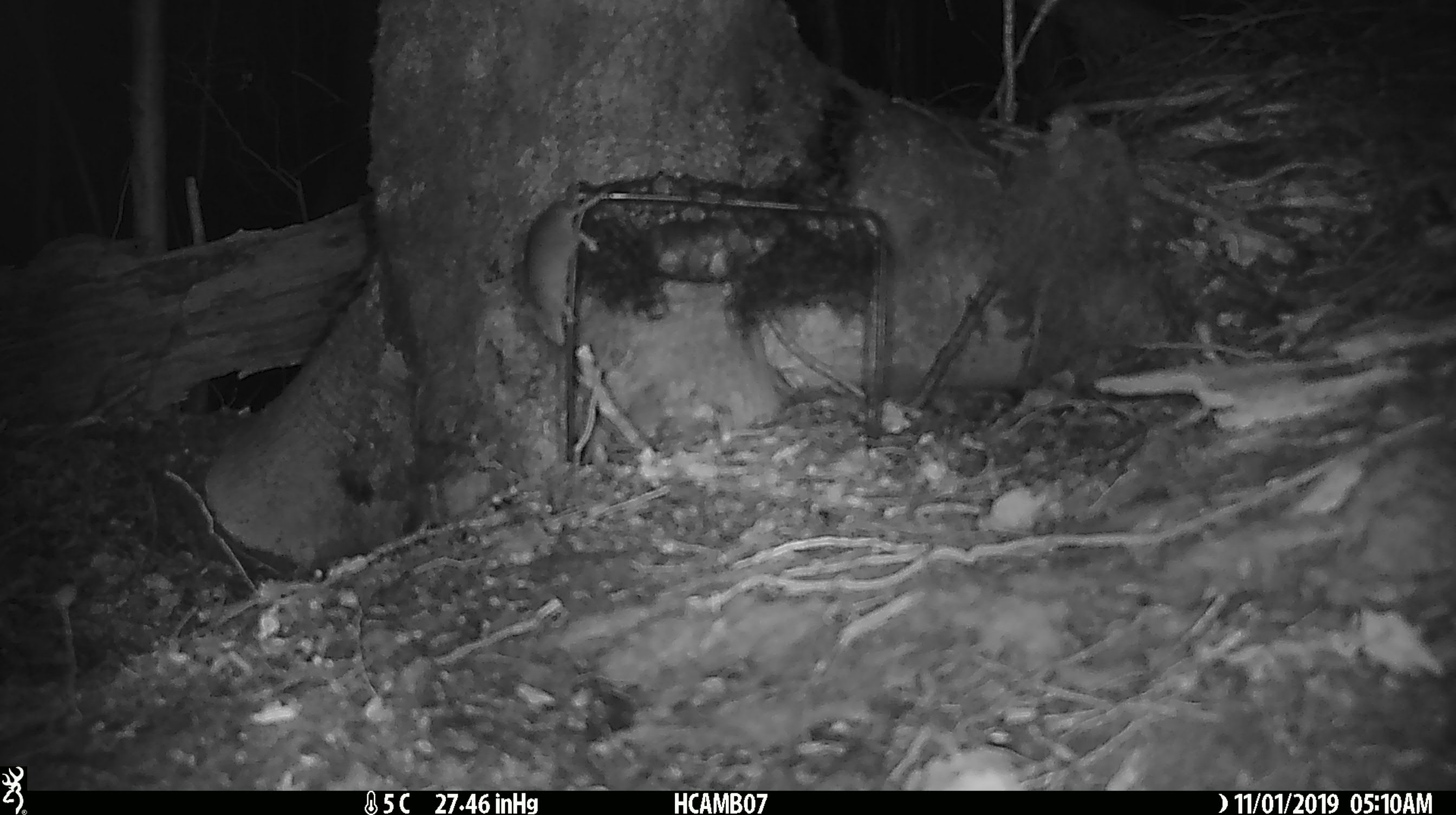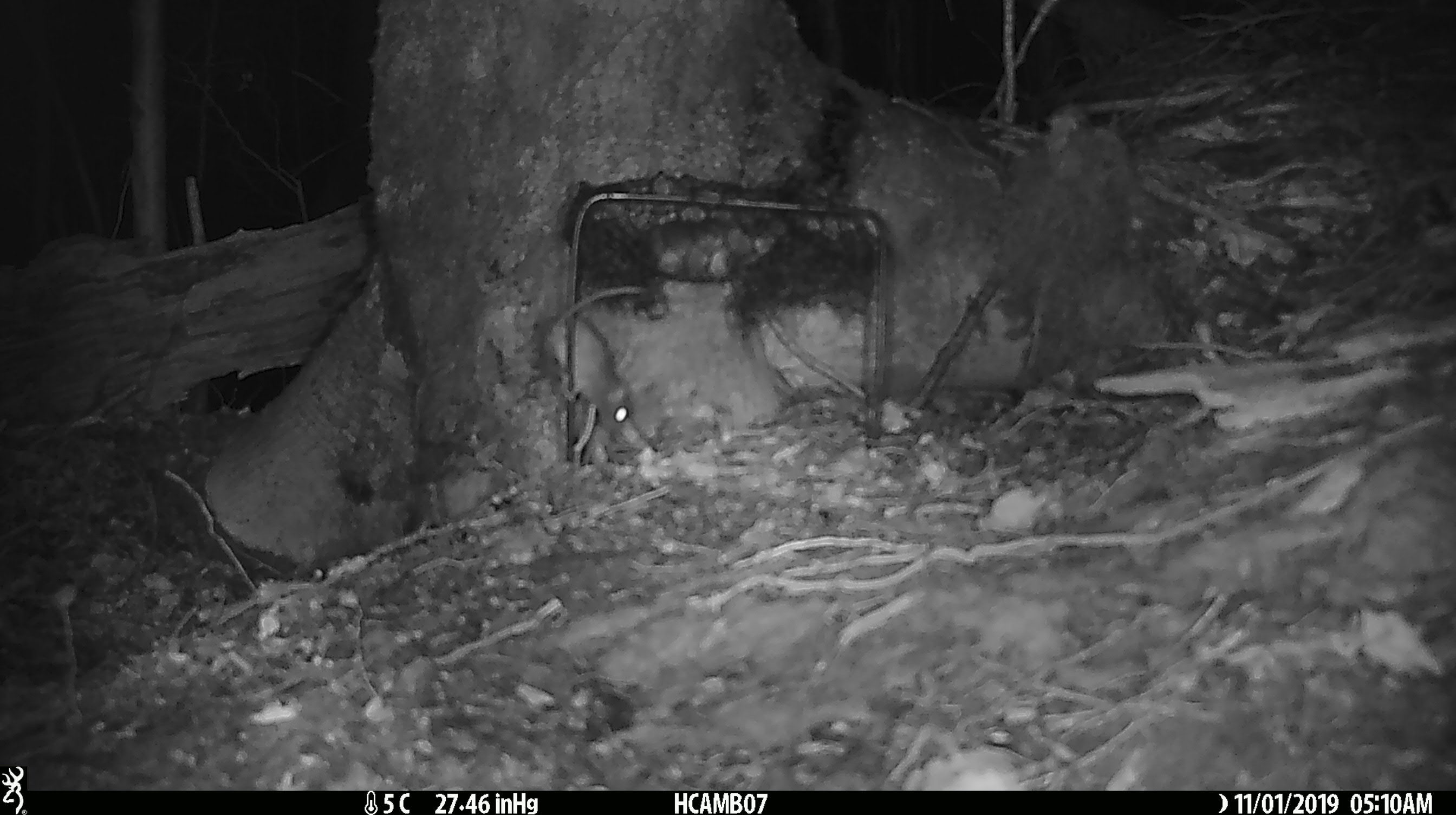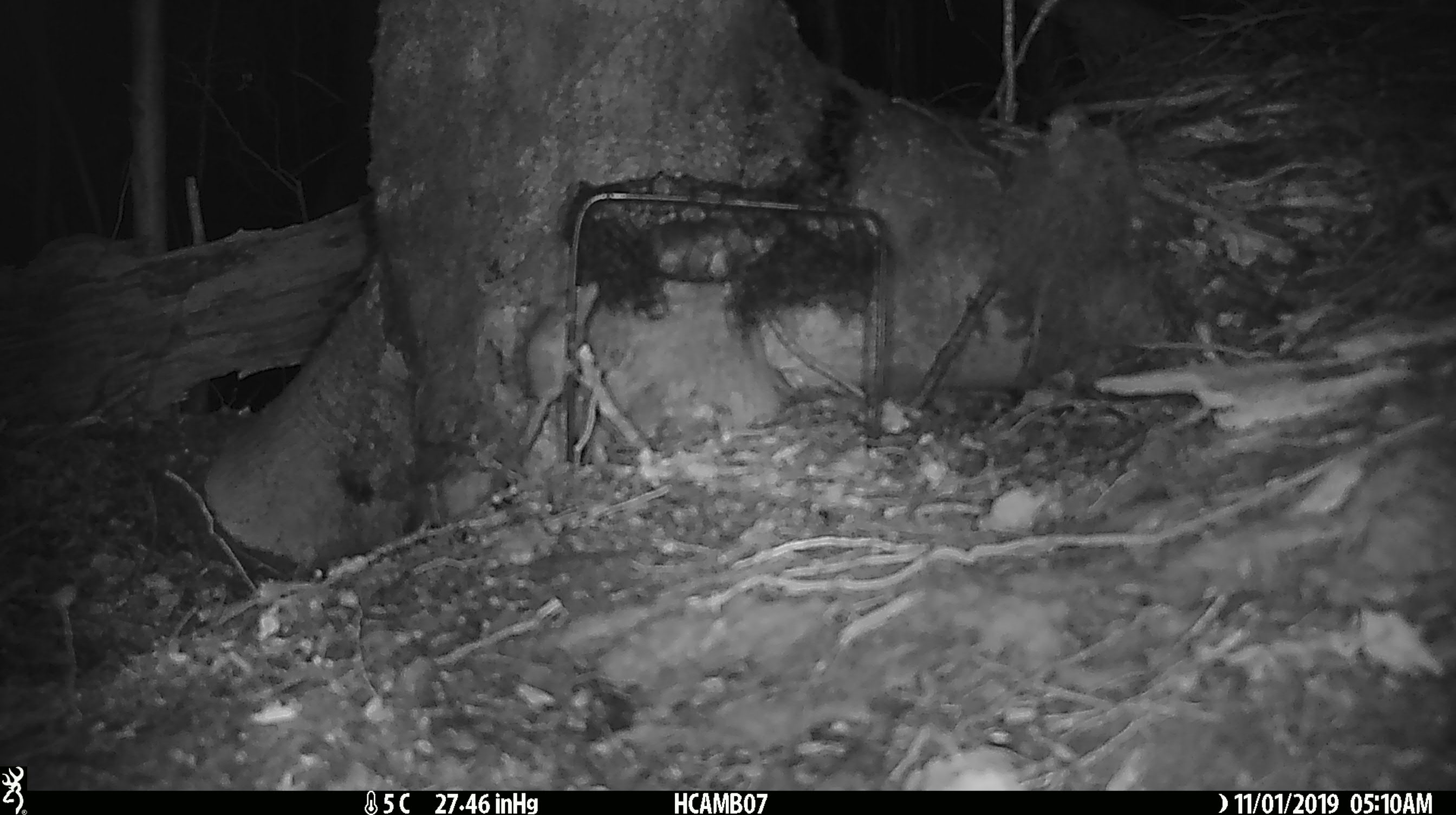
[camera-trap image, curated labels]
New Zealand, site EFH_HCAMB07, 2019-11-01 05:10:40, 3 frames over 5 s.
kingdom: Animalia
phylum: Chordata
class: Mammalia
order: Rodentia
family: Muridae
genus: Mus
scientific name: Mus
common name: mouse